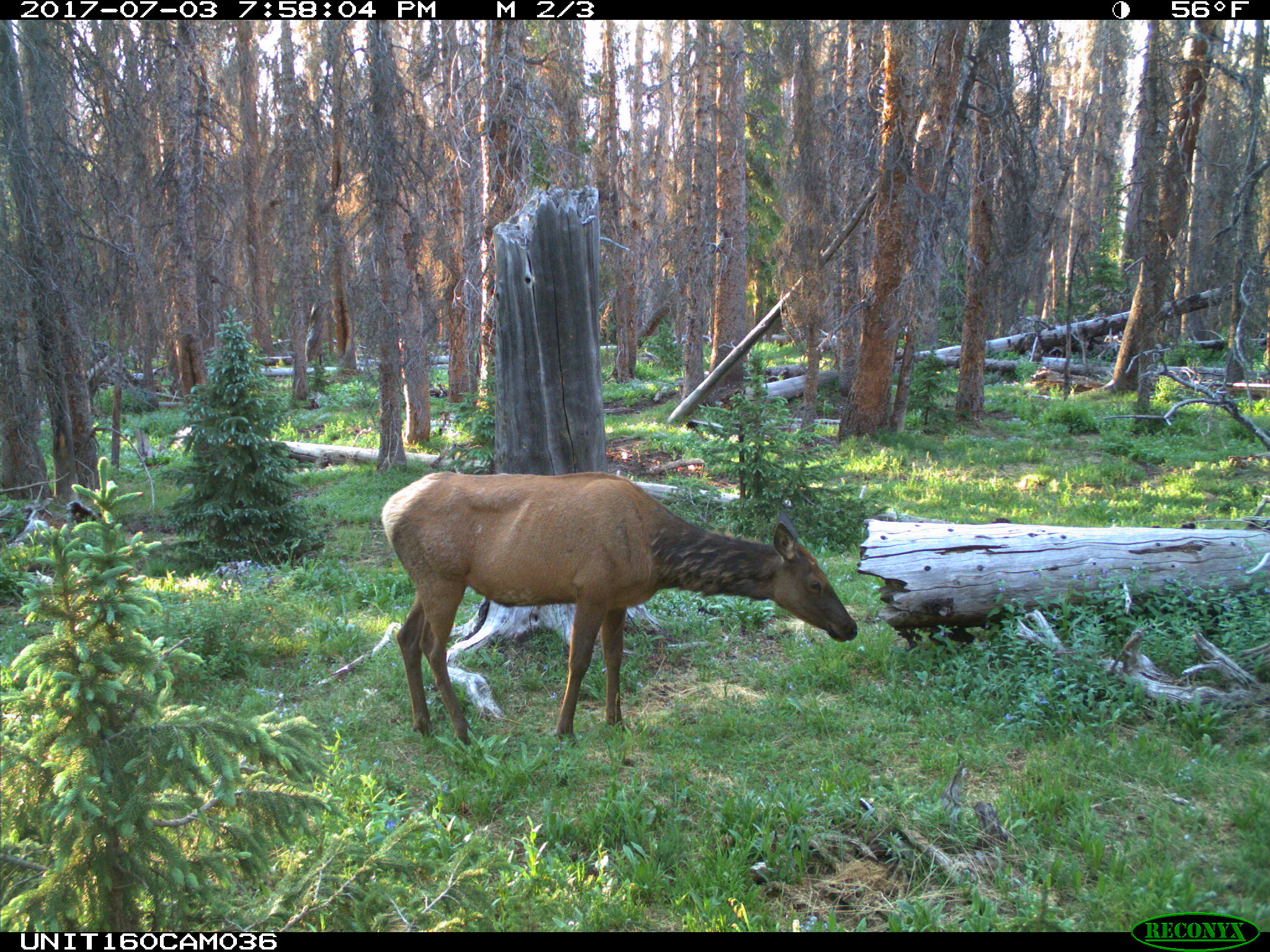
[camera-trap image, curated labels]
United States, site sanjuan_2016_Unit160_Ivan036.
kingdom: Animalia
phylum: Chordata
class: Mammalia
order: Artiodactyla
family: Cervidae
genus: Cervus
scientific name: Cervus elaphus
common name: red deer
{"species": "Cervus elaphus (red deer)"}